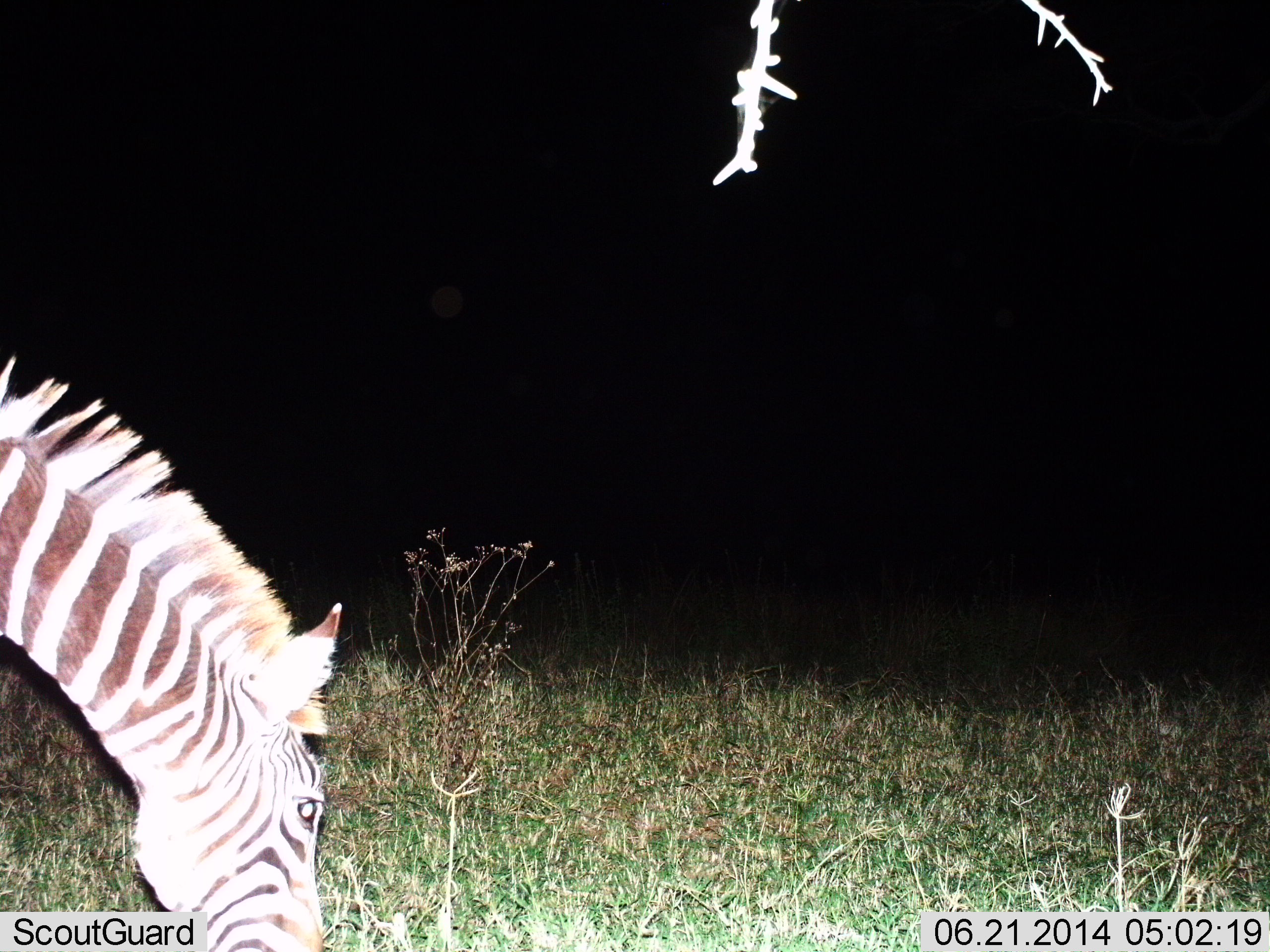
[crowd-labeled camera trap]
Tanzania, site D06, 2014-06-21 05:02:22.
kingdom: Animalia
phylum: Chordata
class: Mammalia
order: Perissodactyla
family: Equidae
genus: Equus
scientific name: Equus quagga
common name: plains zebra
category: zebra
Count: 1.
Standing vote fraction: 14%.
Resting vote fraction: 0%.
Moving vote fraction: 5%.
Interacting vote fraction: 0%.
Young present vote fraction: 0%.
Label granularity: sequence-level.